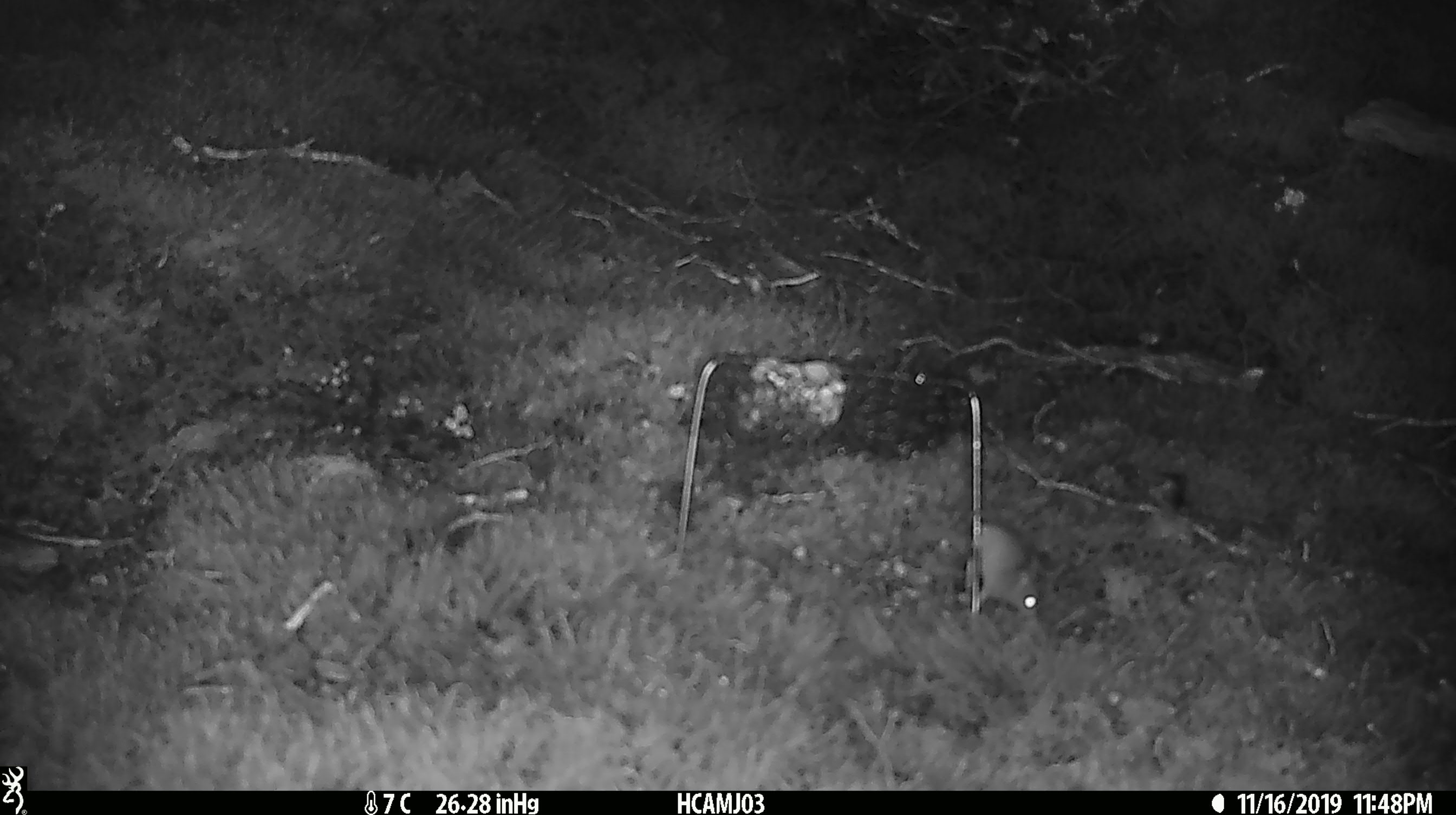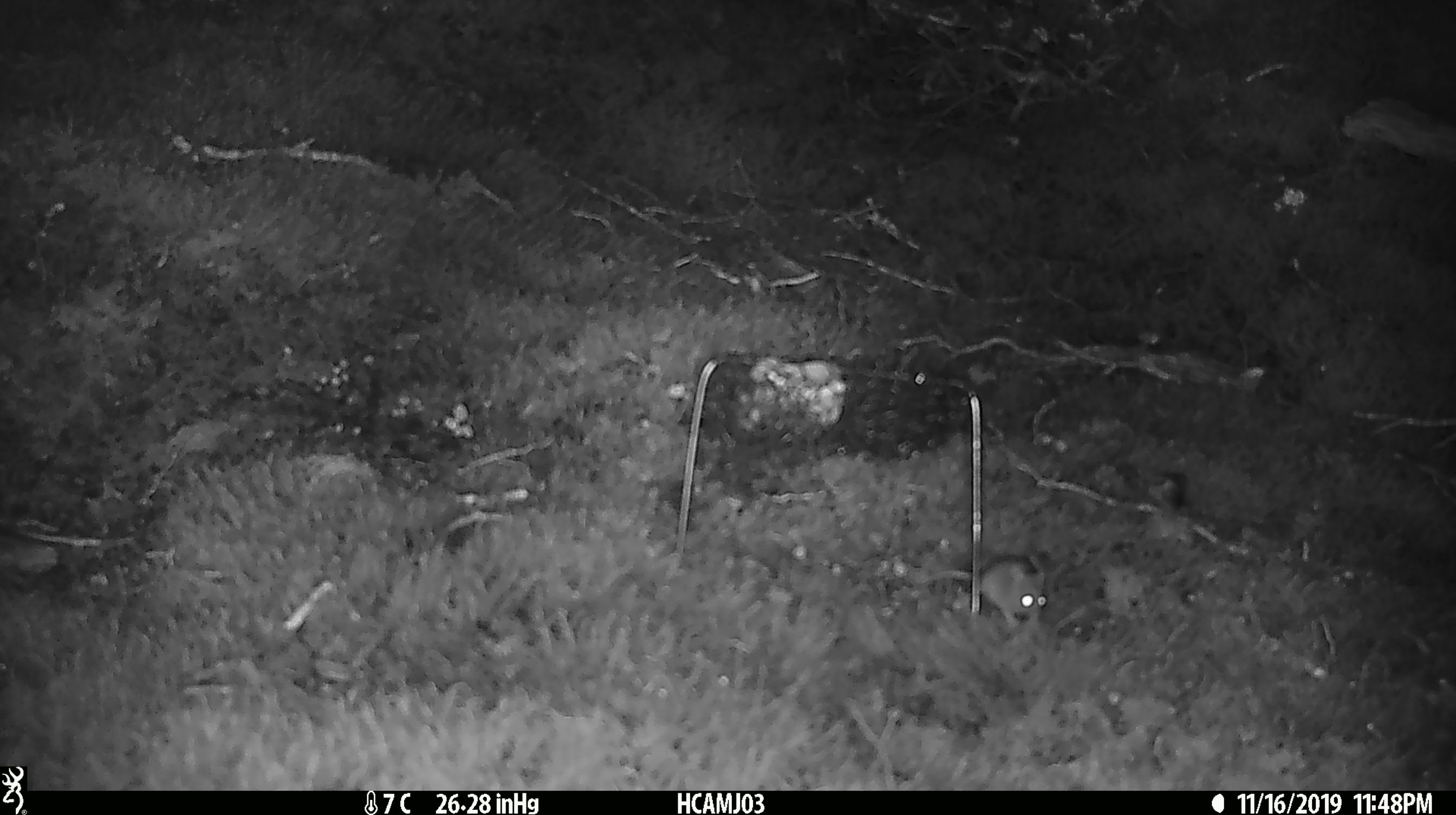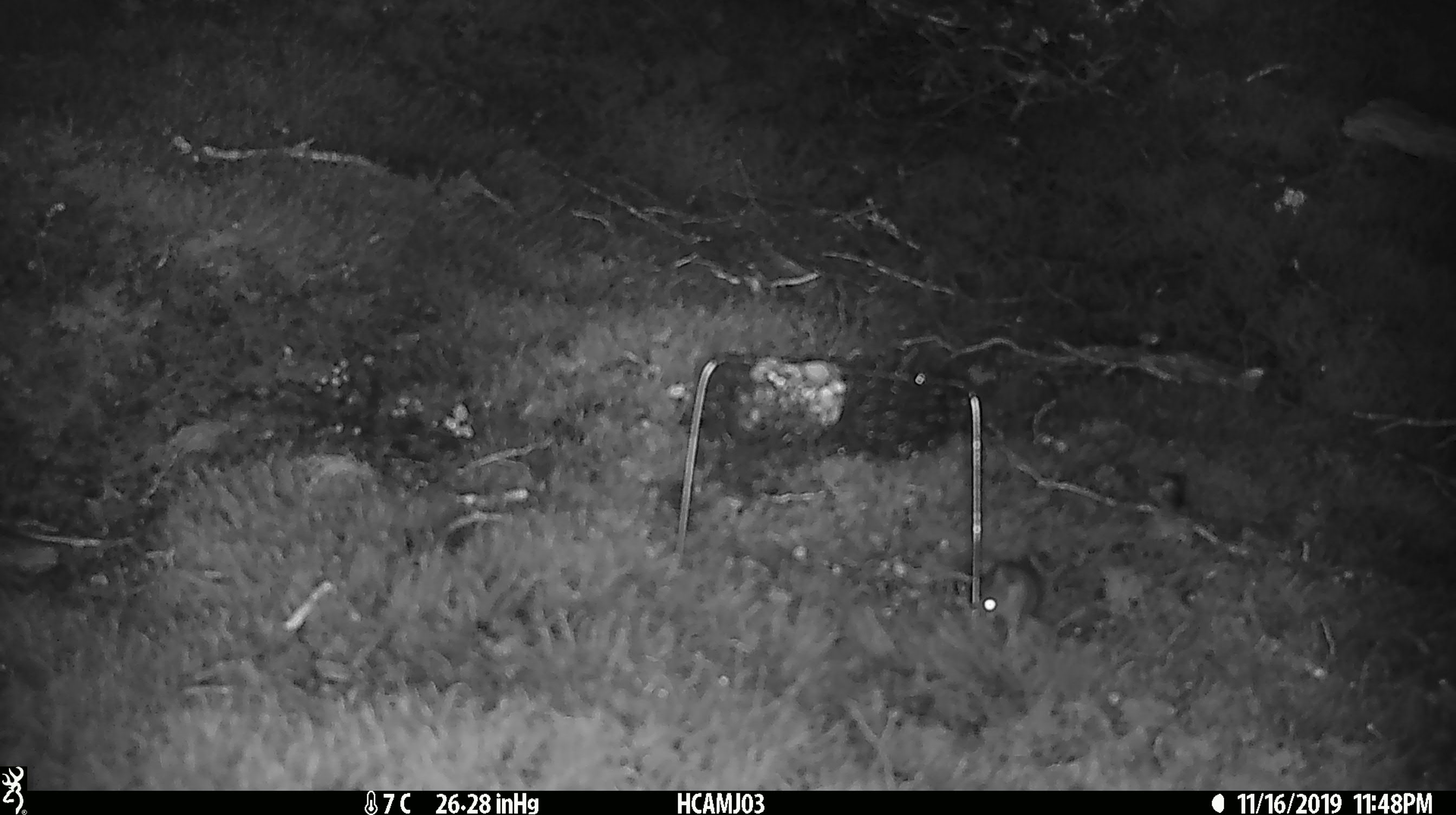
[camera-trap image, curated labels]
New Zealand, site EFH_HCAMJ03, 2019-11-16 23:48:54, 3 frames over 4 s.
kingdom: Animalia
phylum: Chordata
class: Mammalia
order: Rodentia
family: Muridae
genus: Mus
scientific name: Mus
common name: mouse